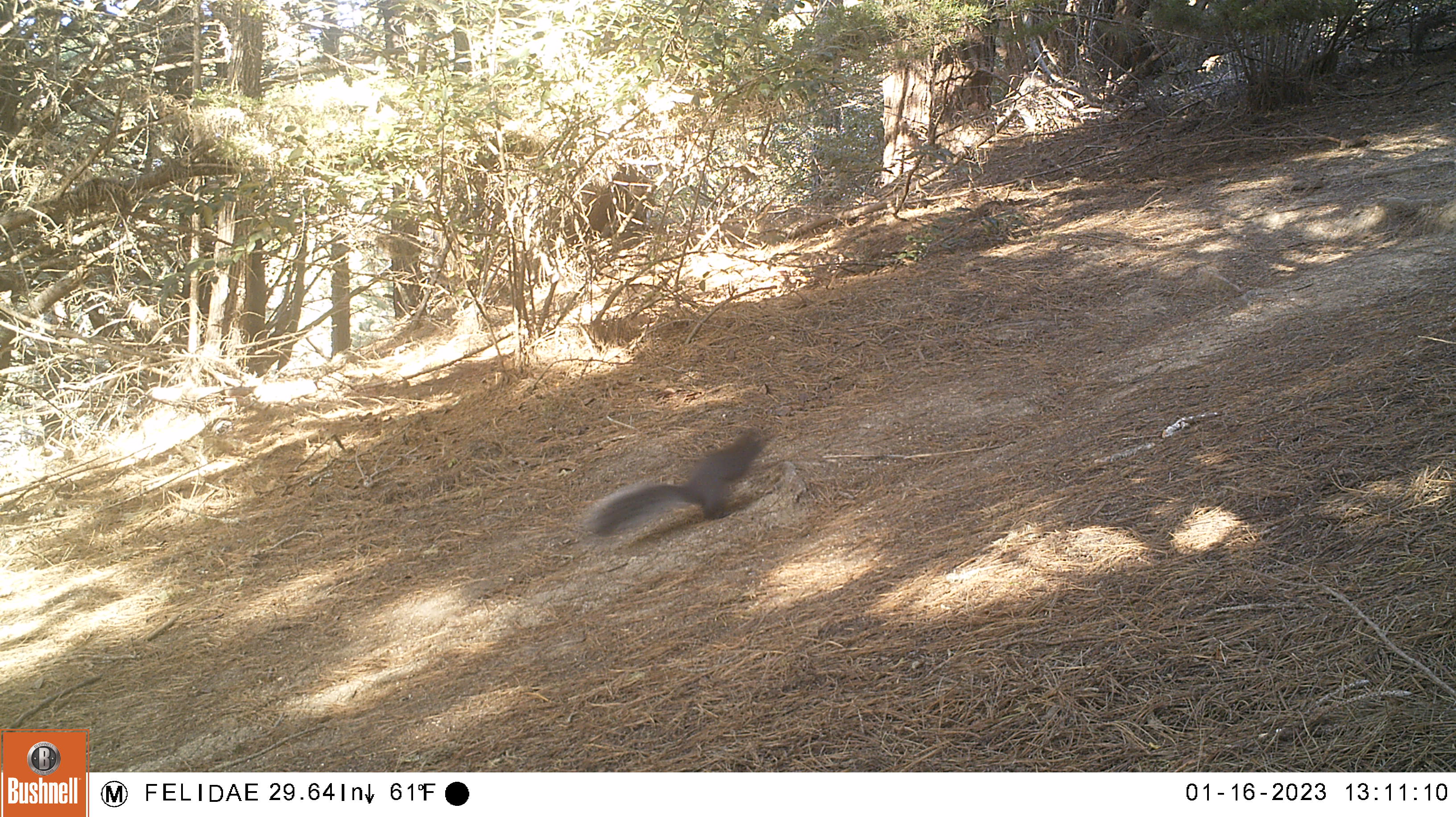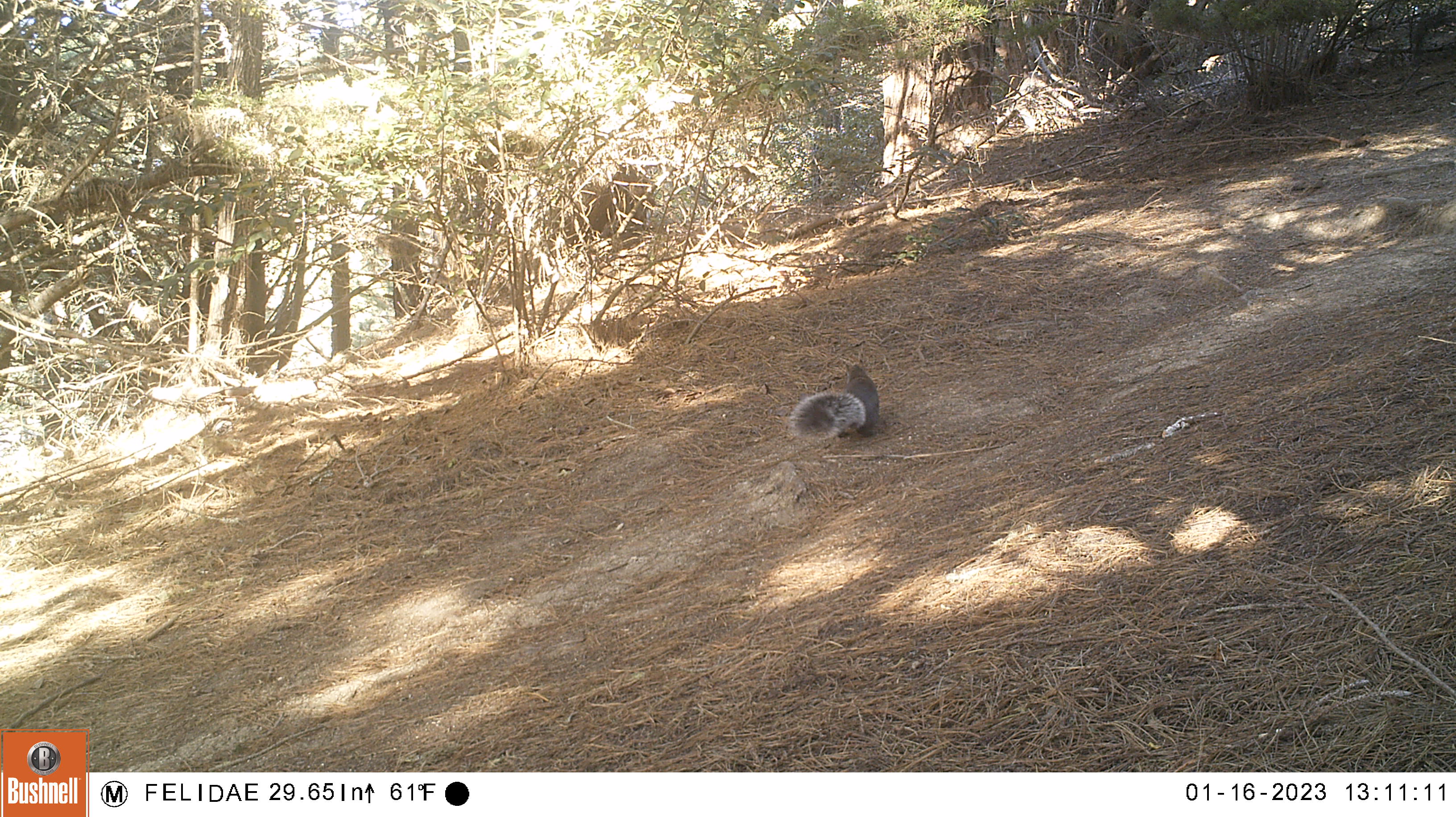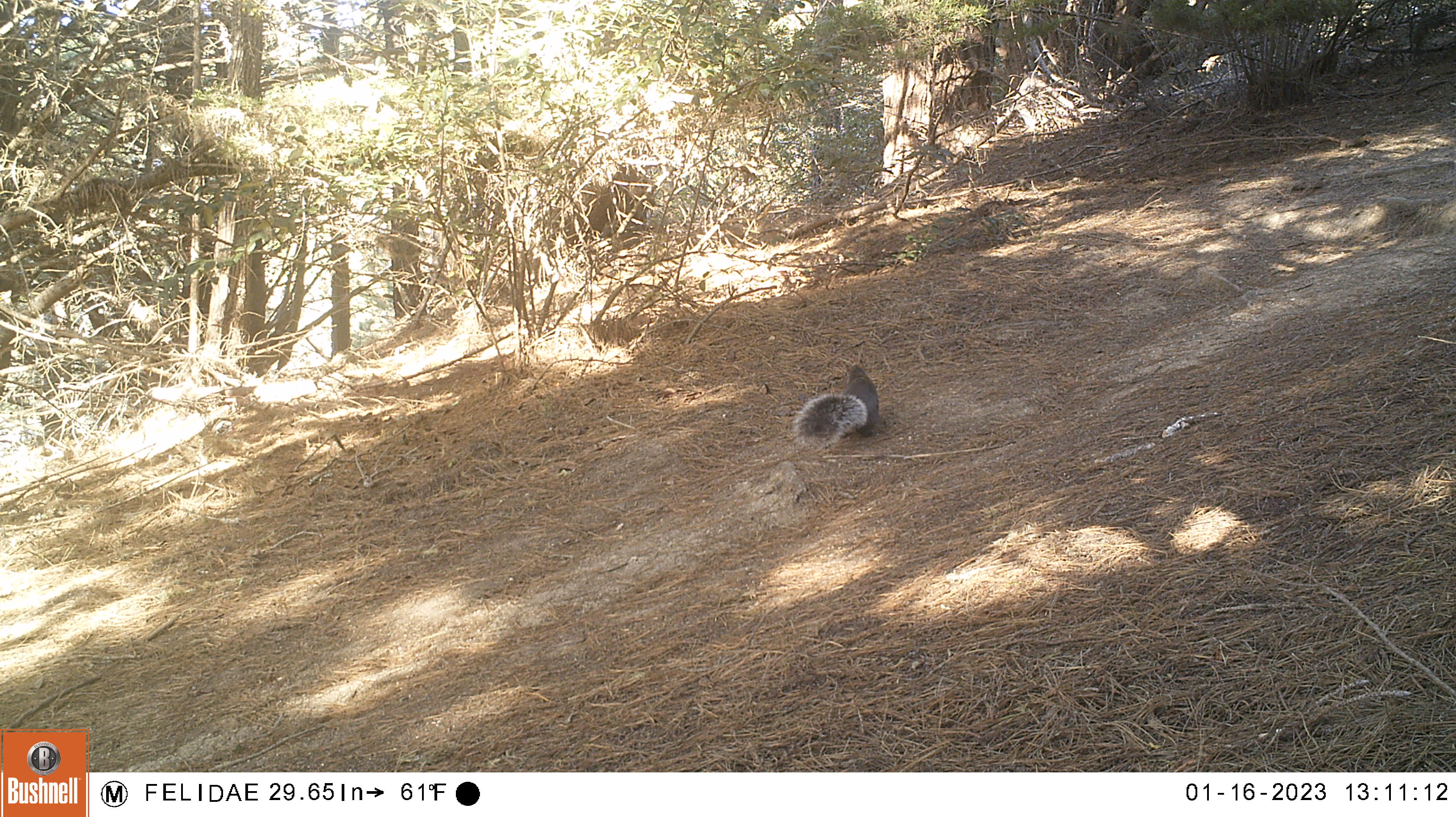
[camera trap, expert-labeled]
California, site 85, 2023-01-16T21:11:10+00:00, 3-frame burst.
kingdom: Animalia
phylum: Chordata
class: Mammalia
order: Rodentia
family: Sciuridae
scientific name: Sciuridae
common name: squirrel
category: unknown squirrel